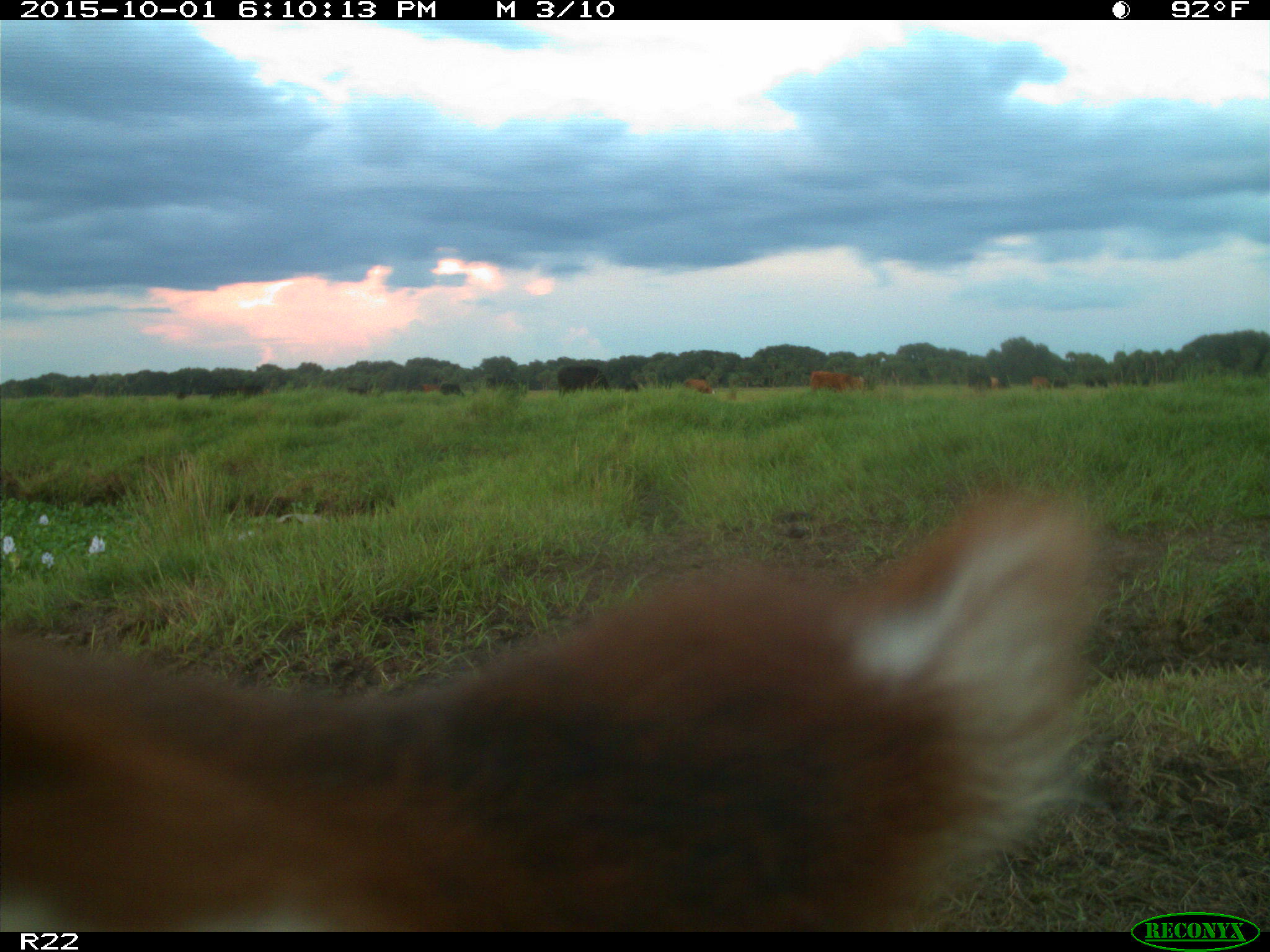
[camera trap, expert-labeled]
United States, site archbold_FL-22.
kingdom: Animalia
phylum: Chordata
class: Mammalia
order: Artiodactyla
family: Bovidae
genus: Bos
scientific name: Bos taurus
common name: domestic cow